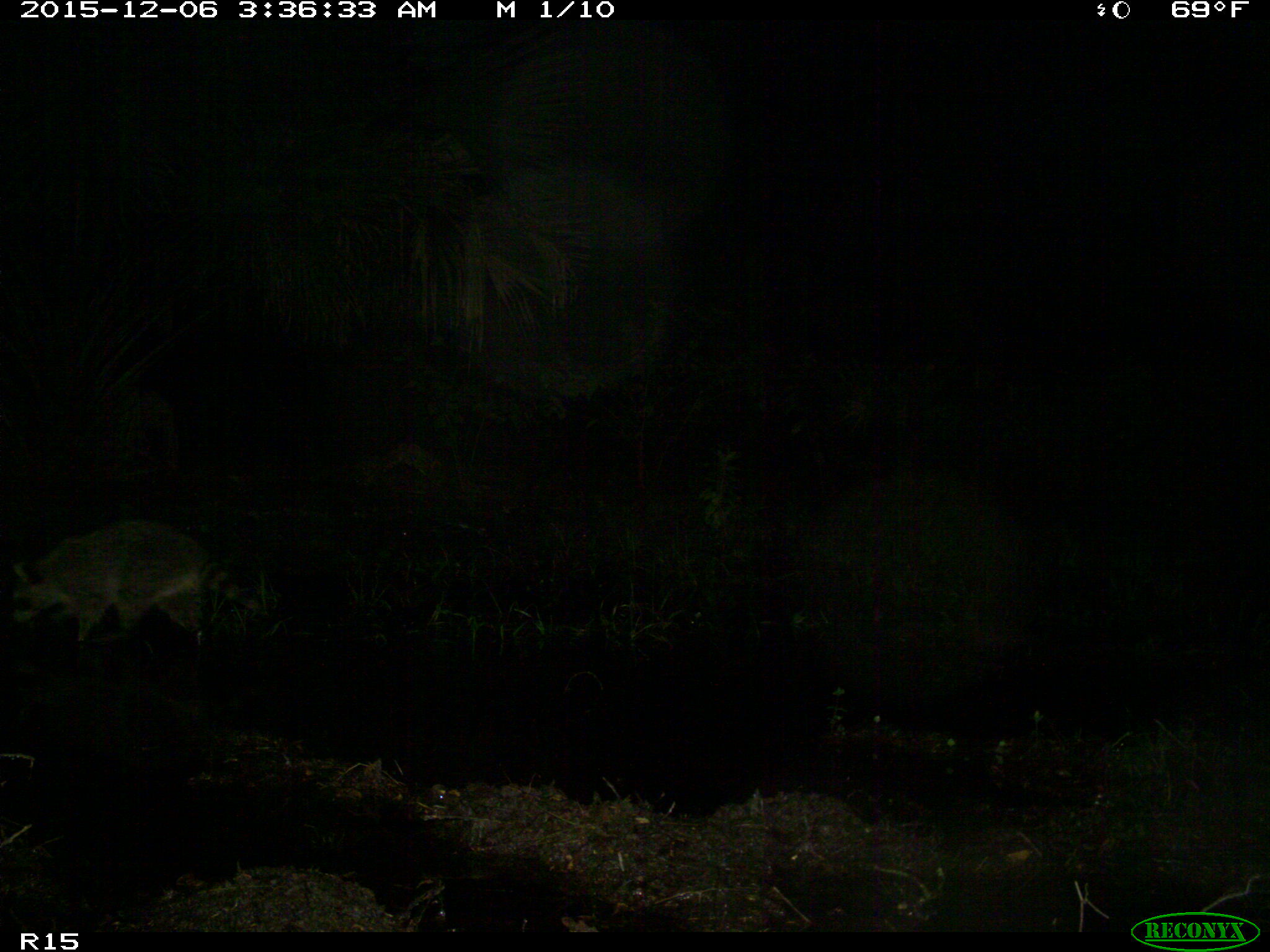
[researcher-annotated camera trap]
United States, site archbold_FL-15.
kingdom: Animalia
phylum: Chordata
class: Mammalia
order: Carnivora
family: Procyonidae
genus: Procyon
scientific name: Procyon lotor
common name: common raccoon